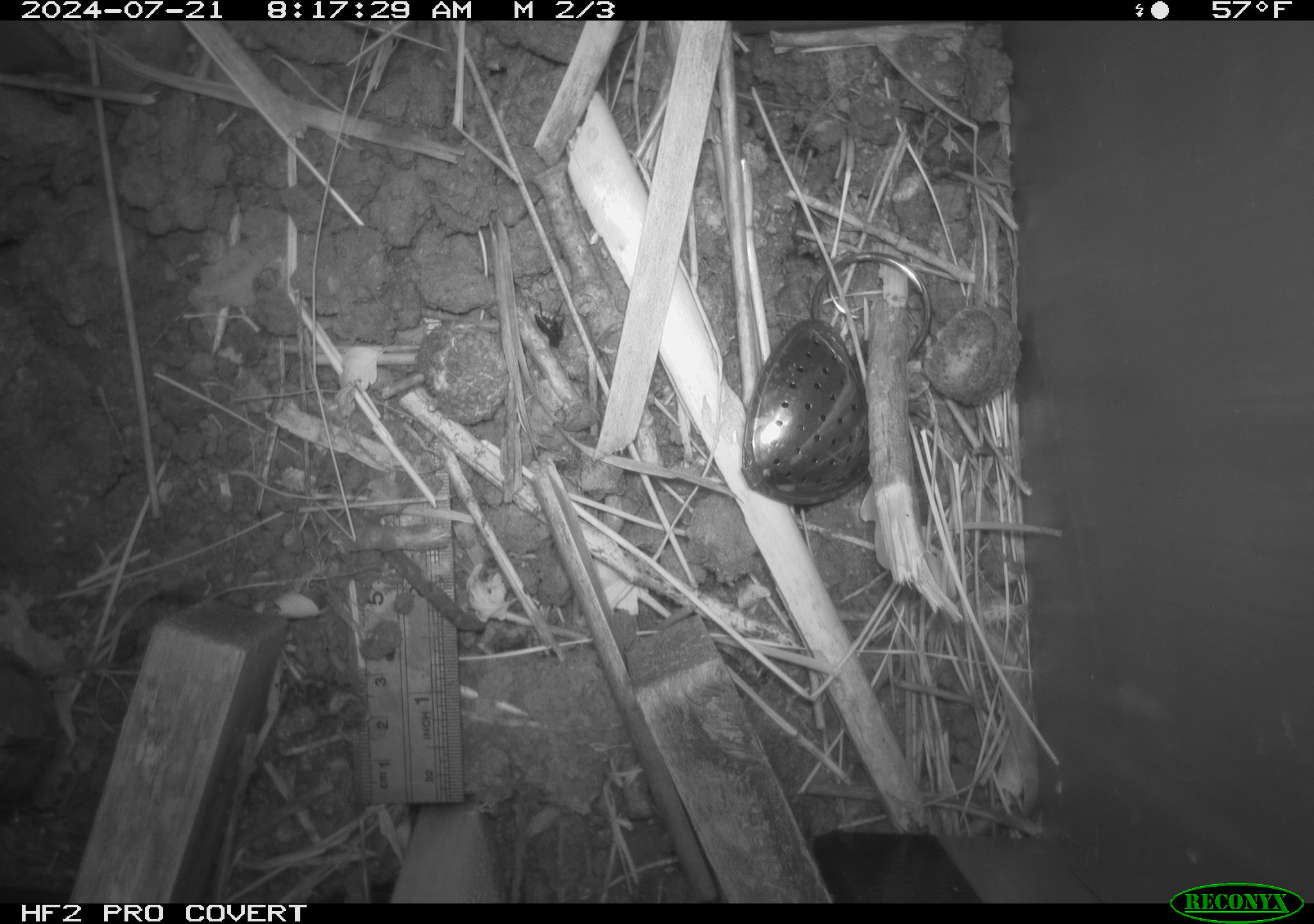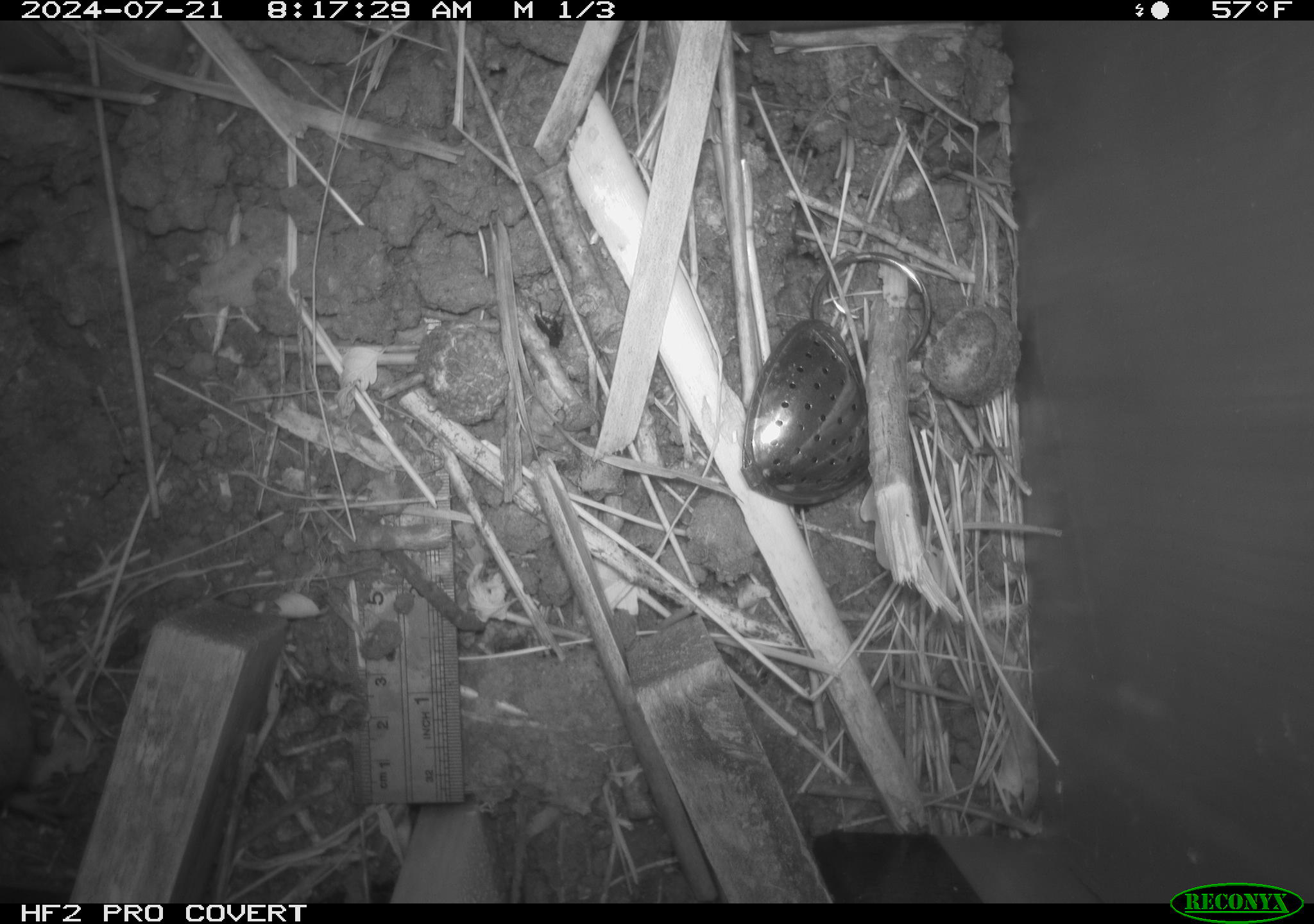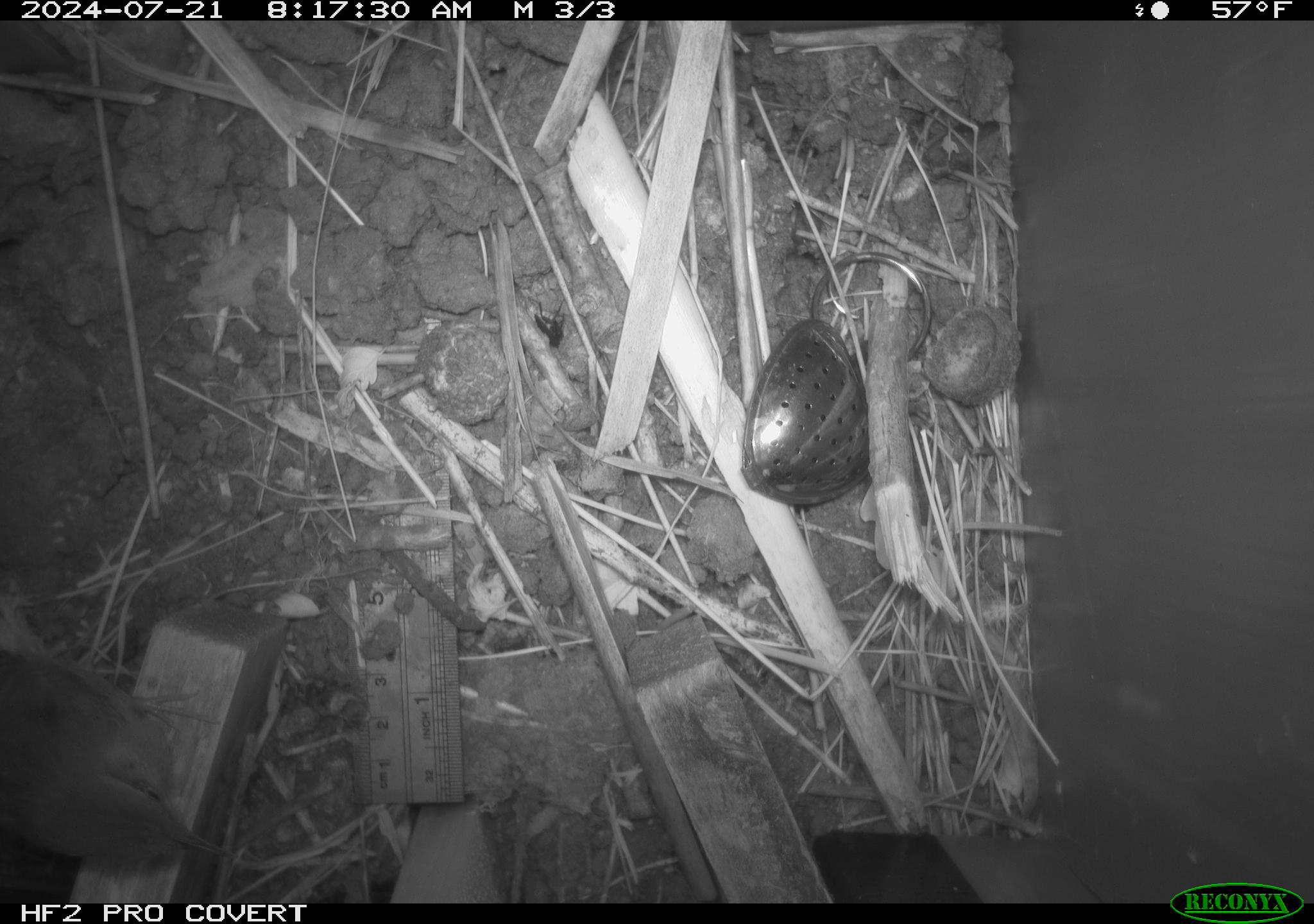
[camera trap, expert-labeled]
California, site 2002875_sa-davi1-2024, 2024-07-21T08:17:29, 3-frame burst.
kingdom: Animalia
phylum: Chordata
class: Aves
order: Passeriformes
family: Troglodytidae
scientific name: Troglodytidae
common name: wren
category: troglodytidae family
Troglodytidae family (wren) (Troglodytidae).